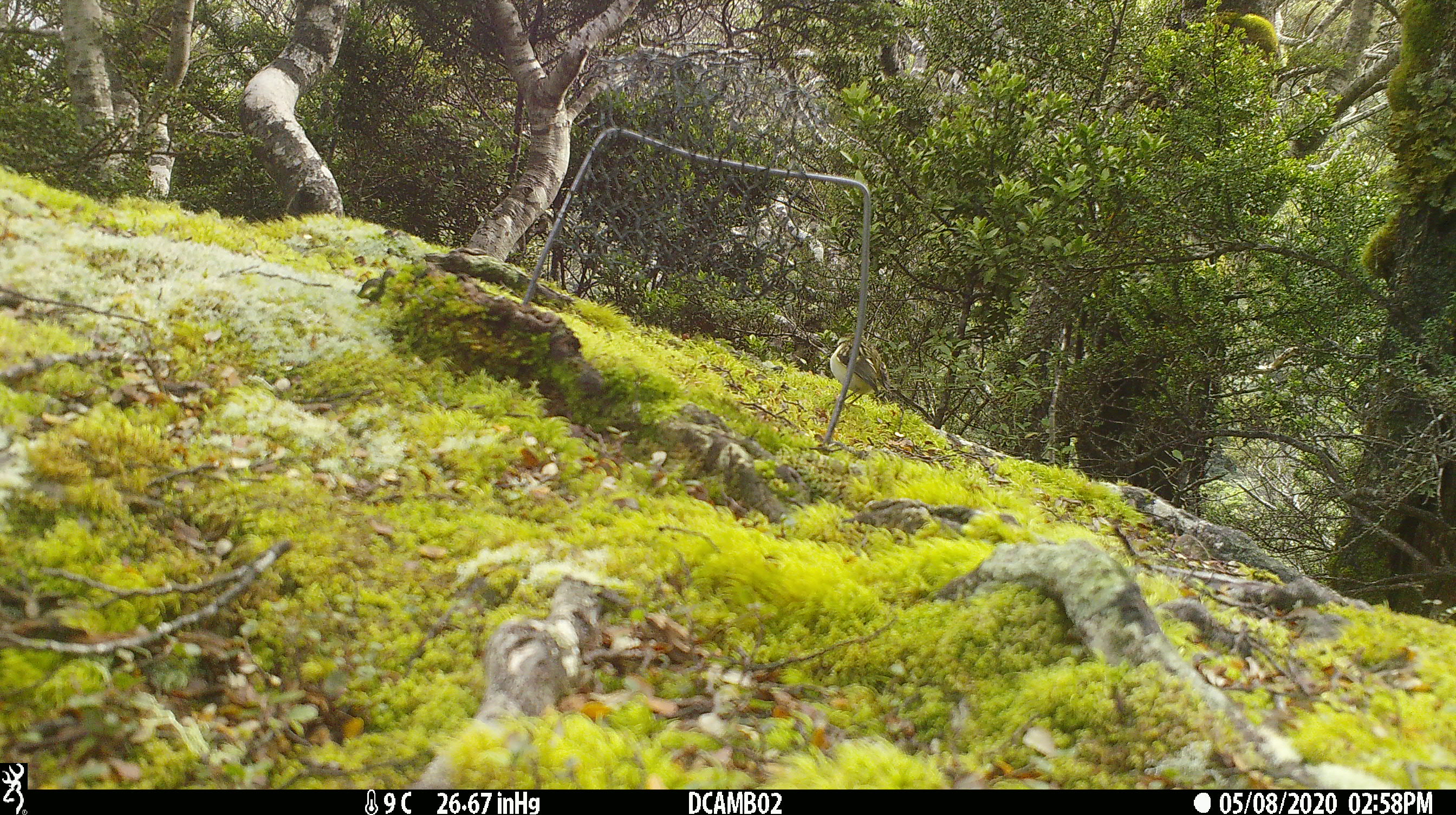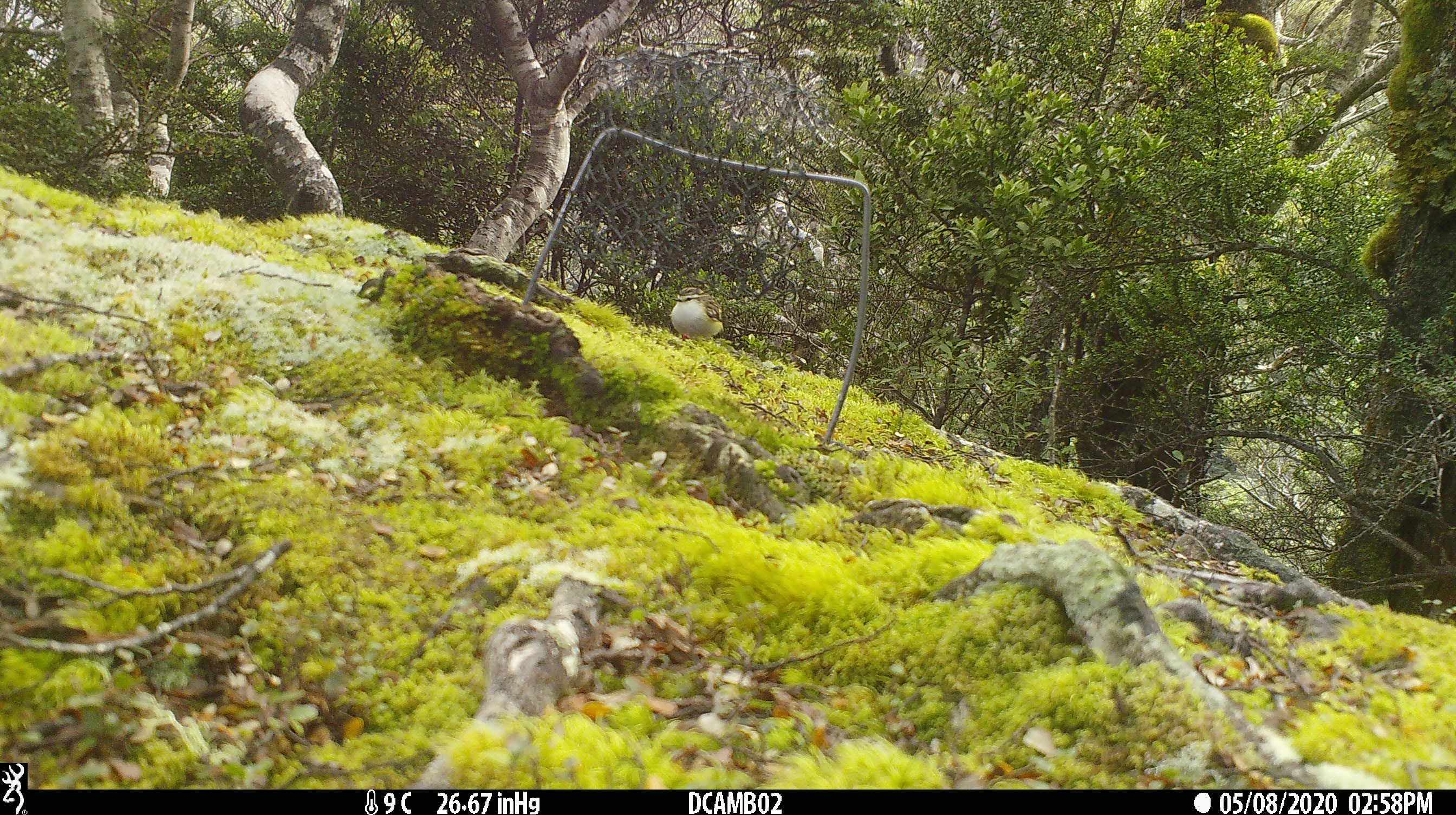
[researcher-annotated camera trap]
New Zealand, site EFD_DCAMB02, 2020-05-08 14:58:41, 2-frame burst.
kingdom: Animalia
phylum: Chordata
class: Aves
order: Passeriformes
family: Acanthisittidae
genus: Acanthisitta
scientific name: Acanthisitta chloris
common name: rifleman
Rifleman (Acanthisitta chloris).